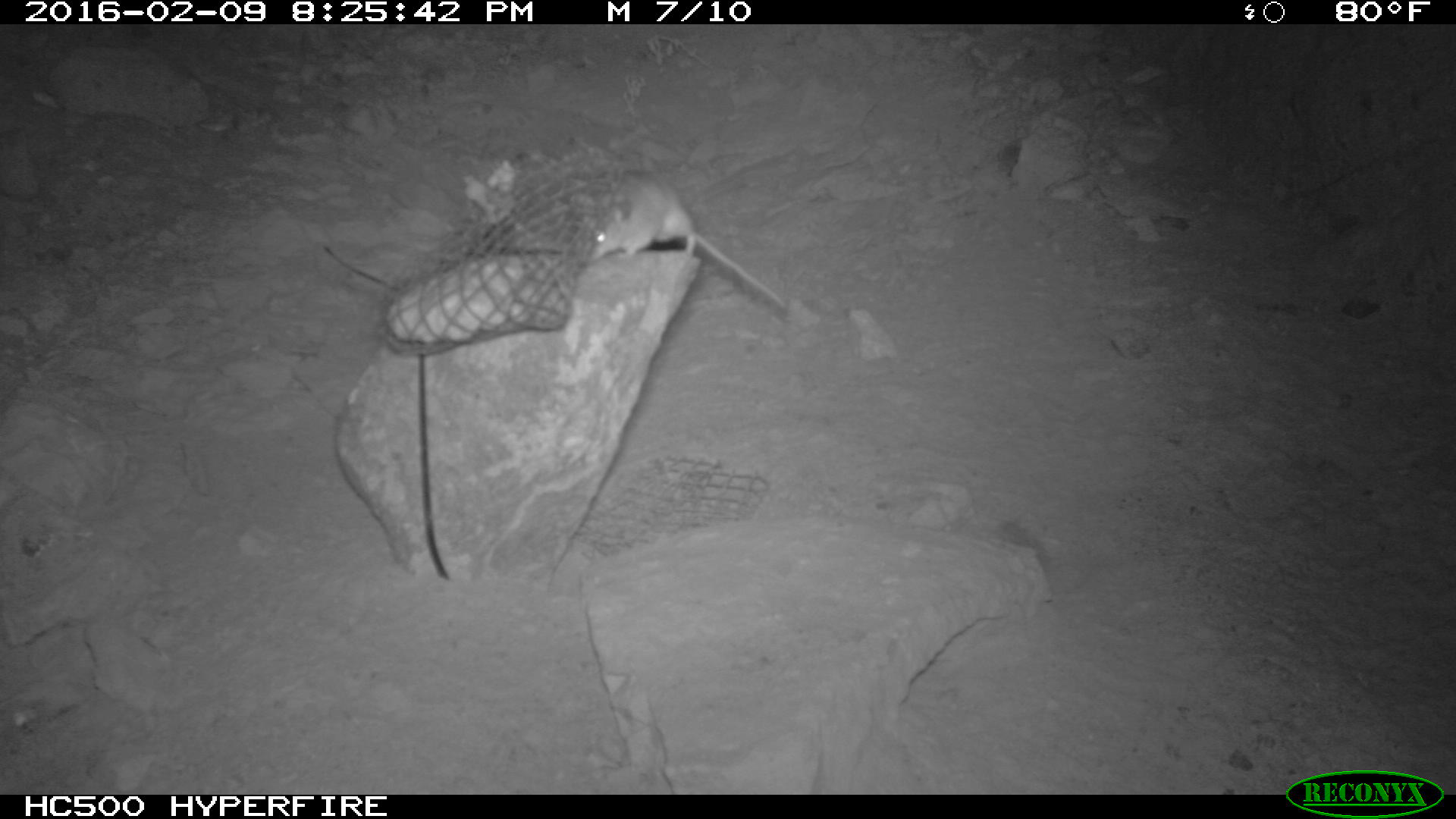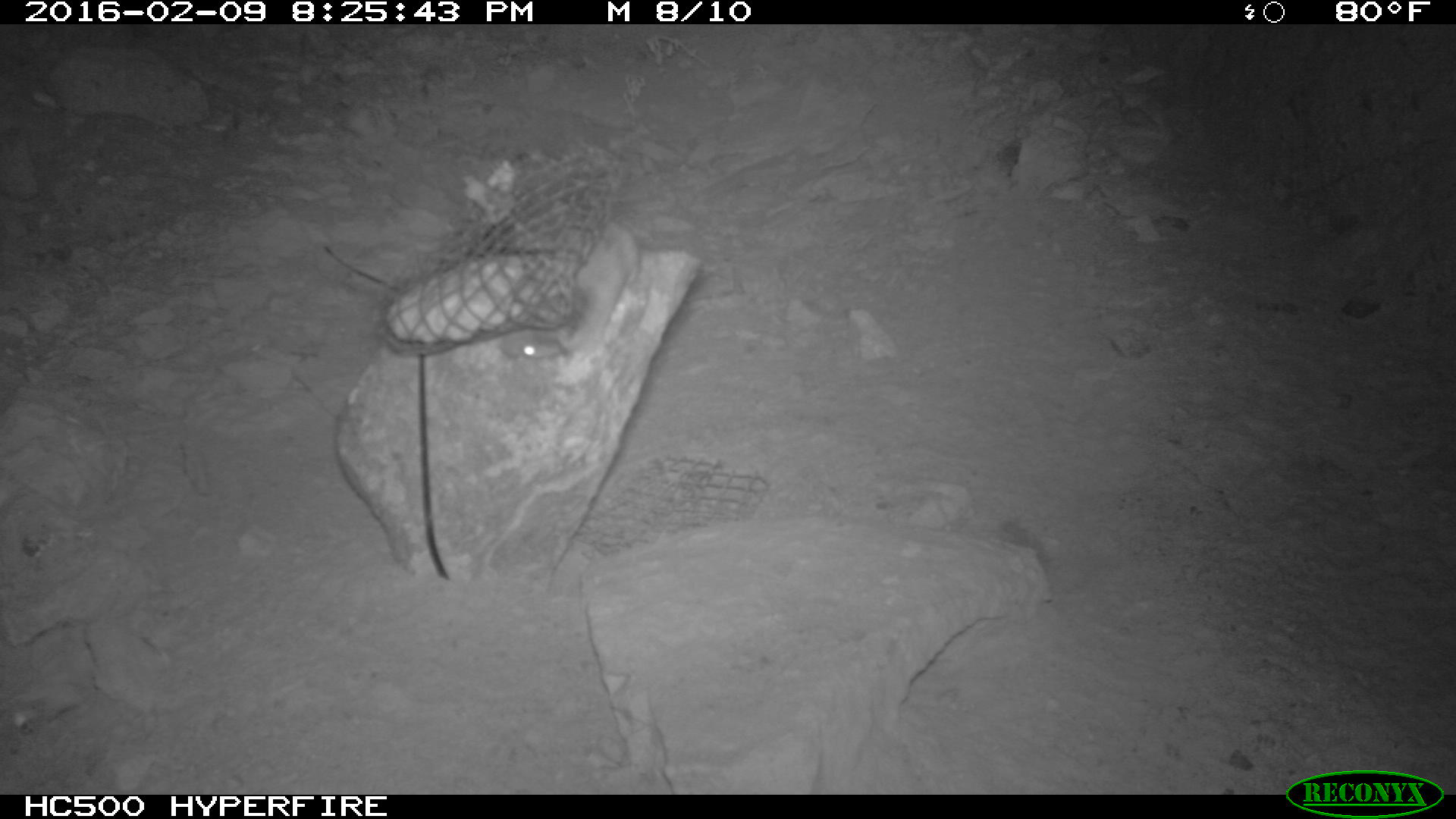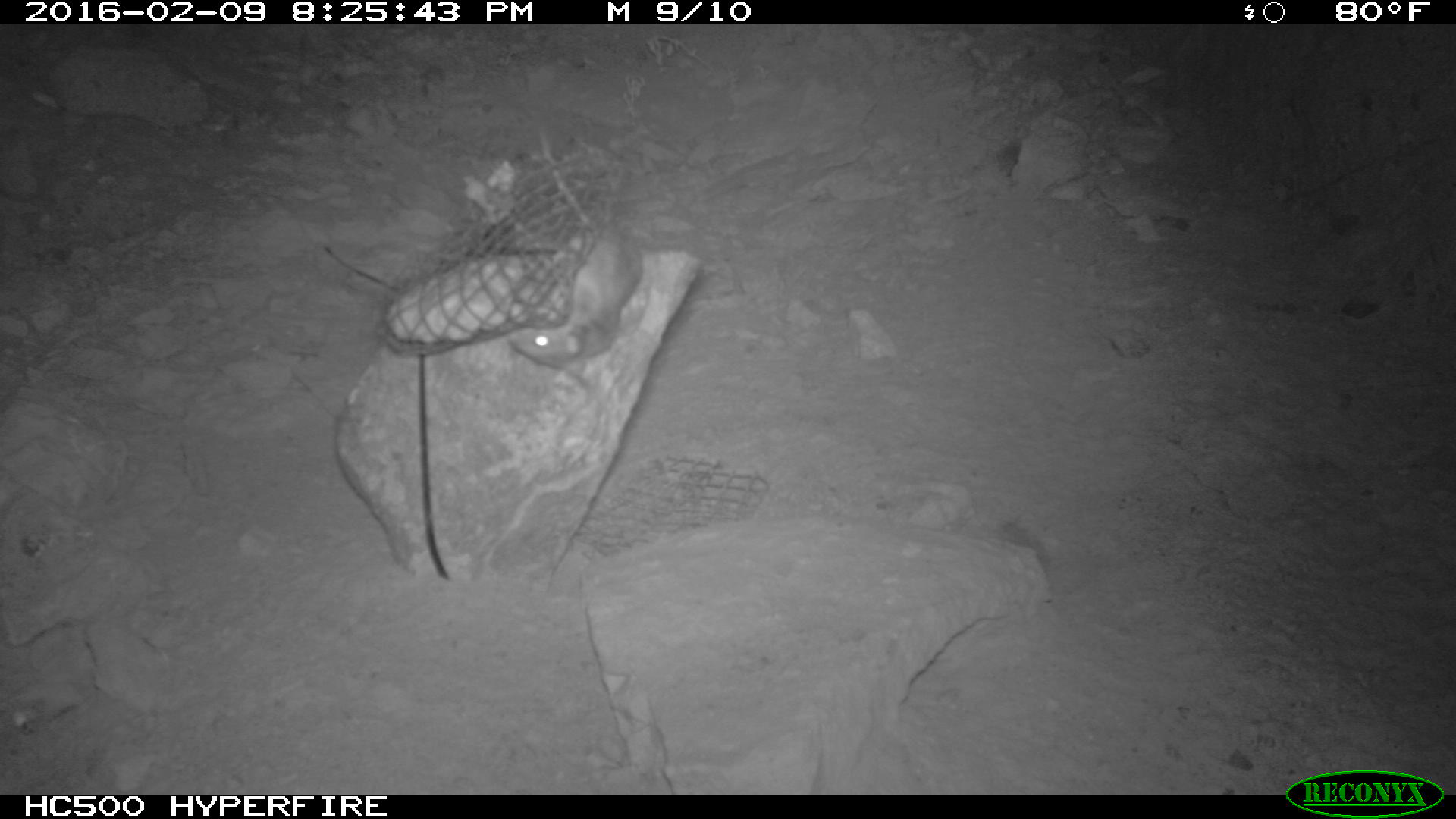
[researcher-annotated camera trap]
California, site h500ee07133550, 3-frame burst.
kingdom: Animalia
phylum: Chordata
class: Mammalia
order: Rodentia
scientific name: Rodentia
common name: rodent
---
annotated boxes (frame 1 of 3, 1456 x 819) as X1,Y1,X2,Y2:
rodent: 585,165,785,309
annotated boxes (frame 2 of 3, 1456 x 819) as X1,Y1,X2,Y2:
rodent: 498,215,639,361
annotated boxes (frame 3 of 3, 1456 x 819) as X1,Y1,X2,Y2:
rodent: 504,128,644,378